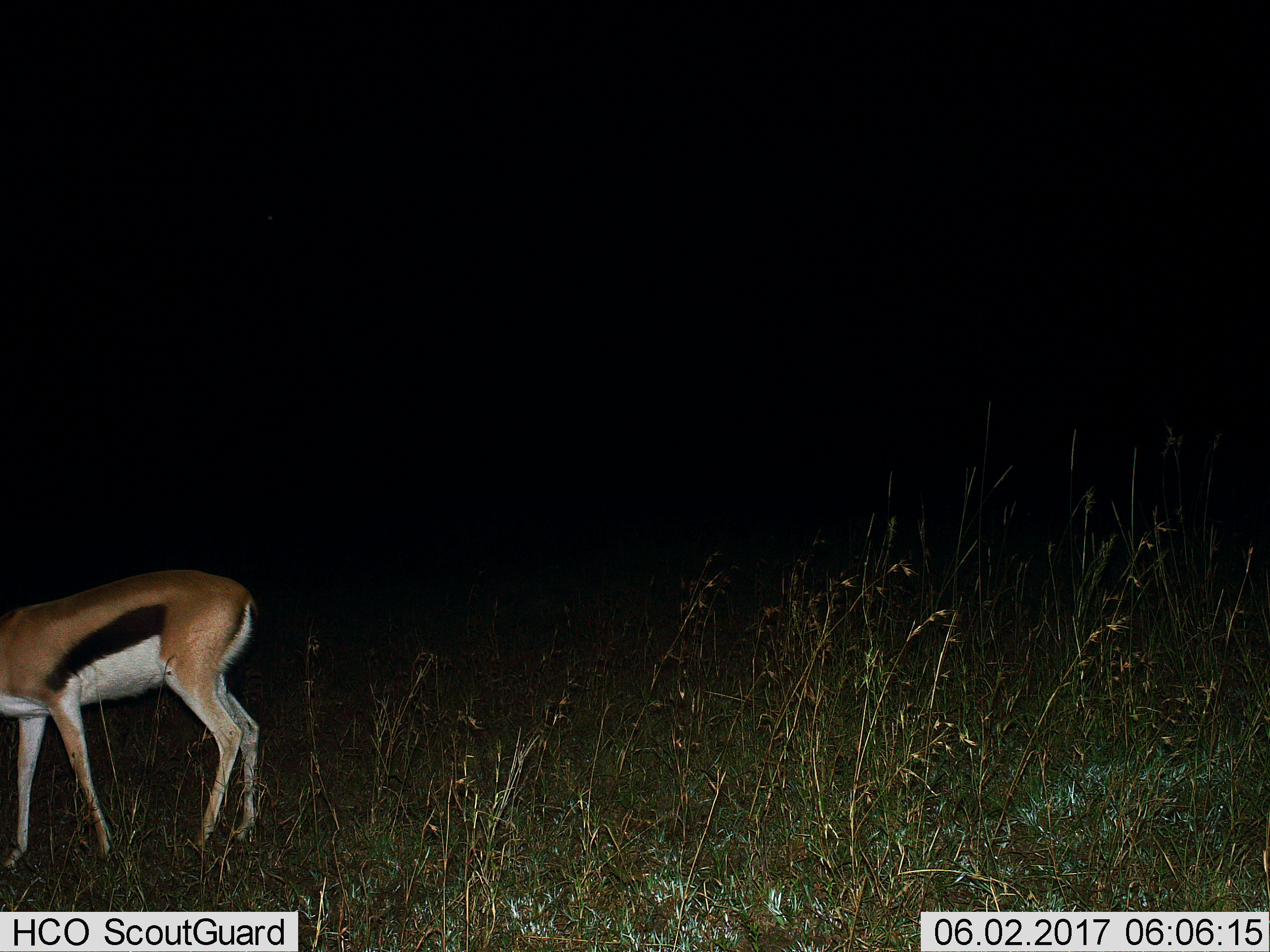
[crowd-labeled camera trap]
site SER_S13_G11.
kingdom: Animalia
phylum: Chordata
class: Mammalia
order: Artiodactyla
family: Bovidae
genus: Eudorcas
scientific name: Eudorcas thomsonii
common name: thomson's gazelle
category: gazellethomsons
Gazellethomsons (thomson's gazelle) (Eudorcas thomsonii), count 1. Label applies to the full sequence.